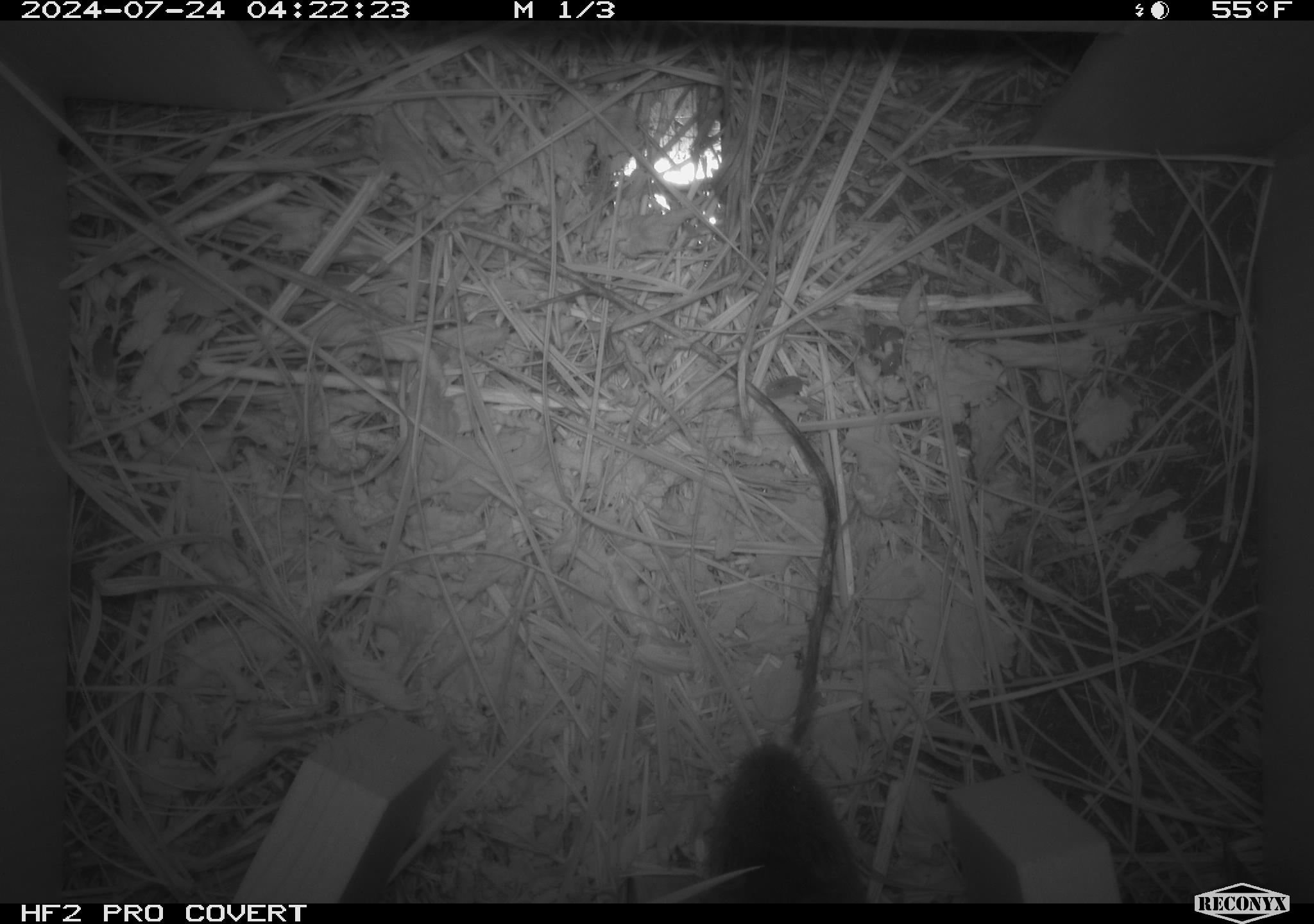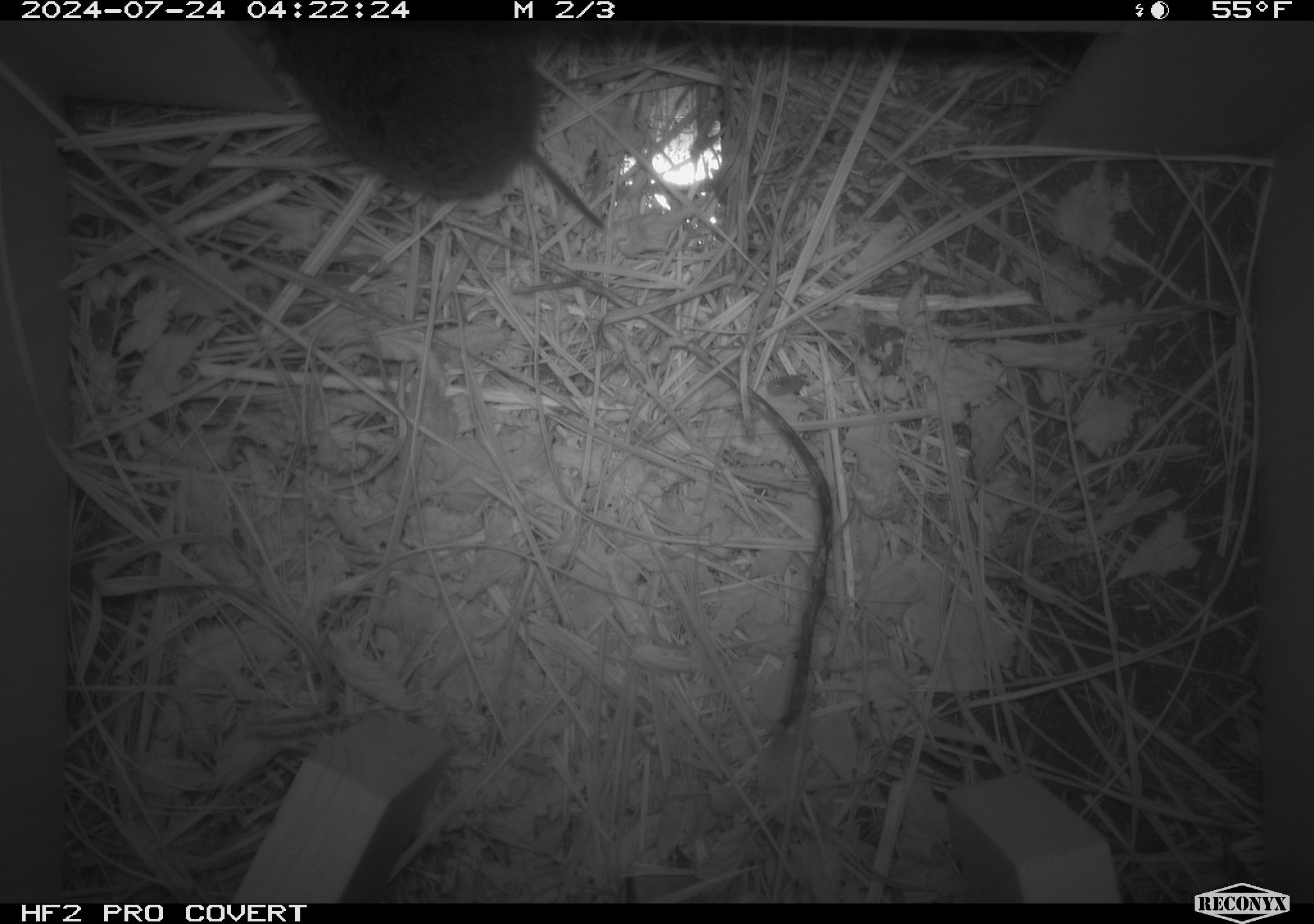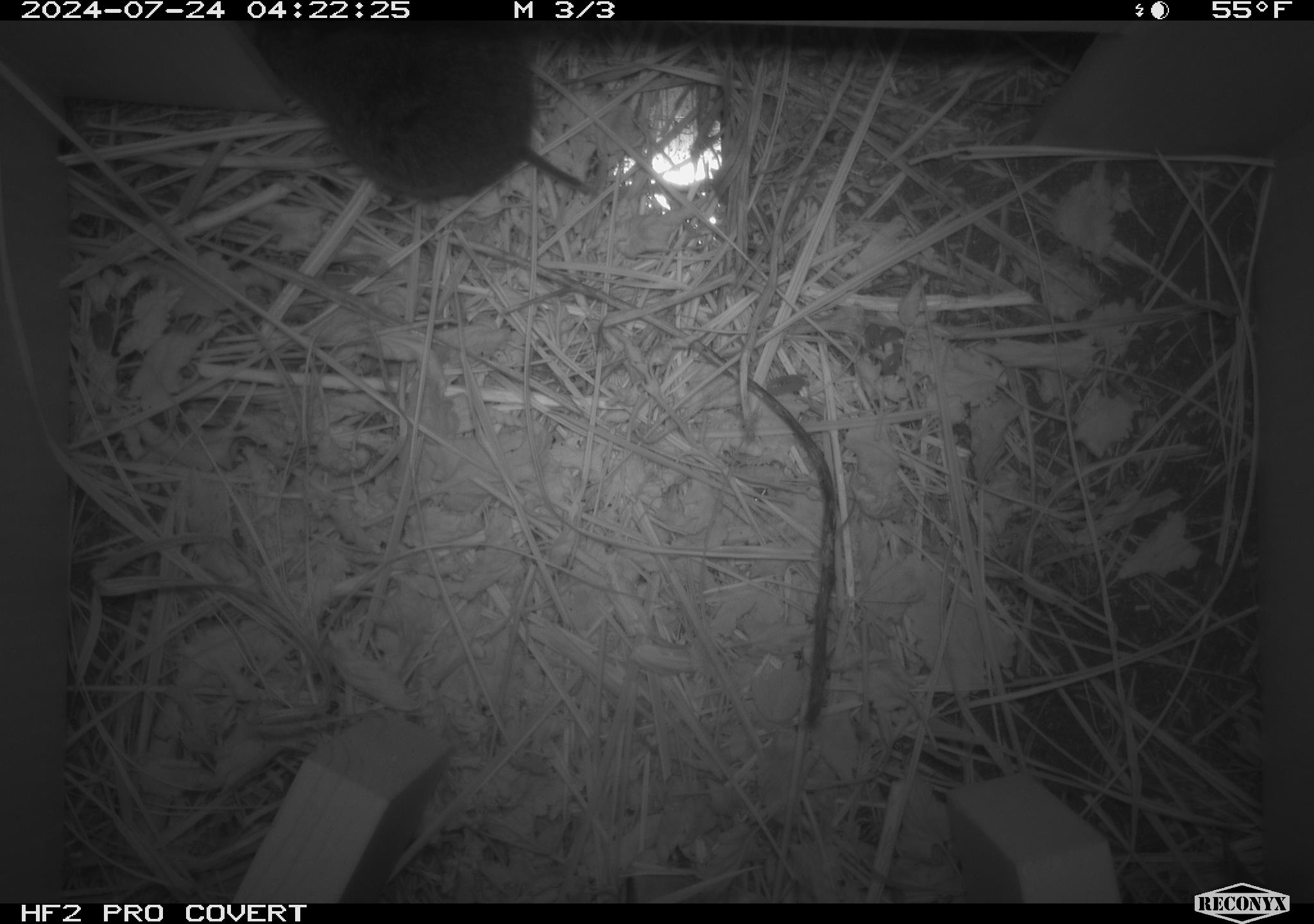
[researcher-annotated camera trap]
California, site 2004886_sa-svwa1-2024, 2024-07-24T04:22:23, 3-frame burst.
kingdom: Animalia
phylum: Chordata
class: Mammalia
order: Rodentia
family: Cricetidae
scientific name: Arvicolinae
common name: voles, lemmings, and muskrats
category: arvicolinae subfamily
Arvicolinae subfamily (voles, lemmings, and muskrats) (Arvicolinae).